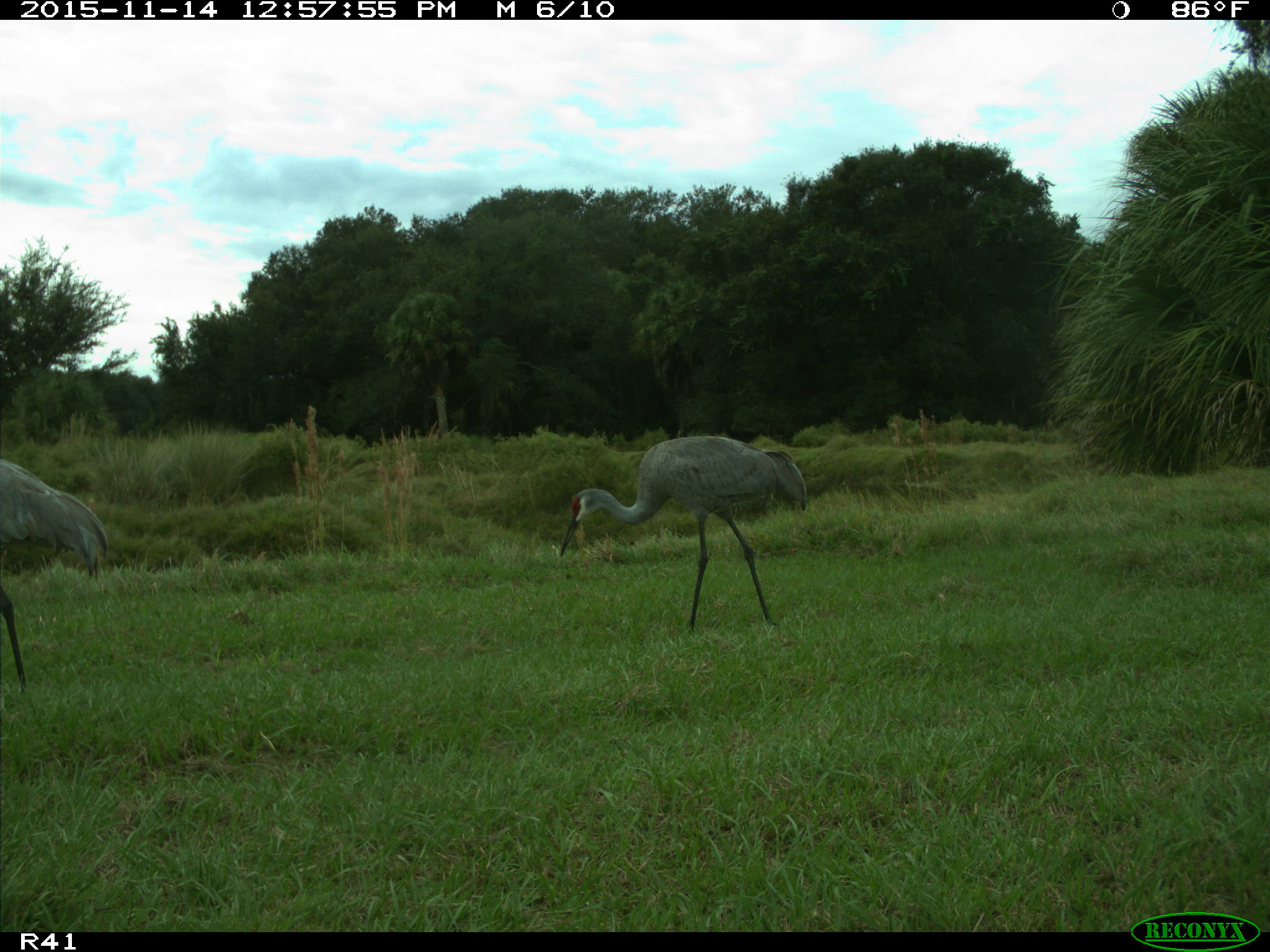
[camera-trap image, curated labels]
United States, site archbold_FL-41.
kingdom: Animalia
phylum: Chordata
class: Aves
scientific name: Aves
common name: birds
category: unidentified bird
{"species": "unidentified bird (birds) (Aves)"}